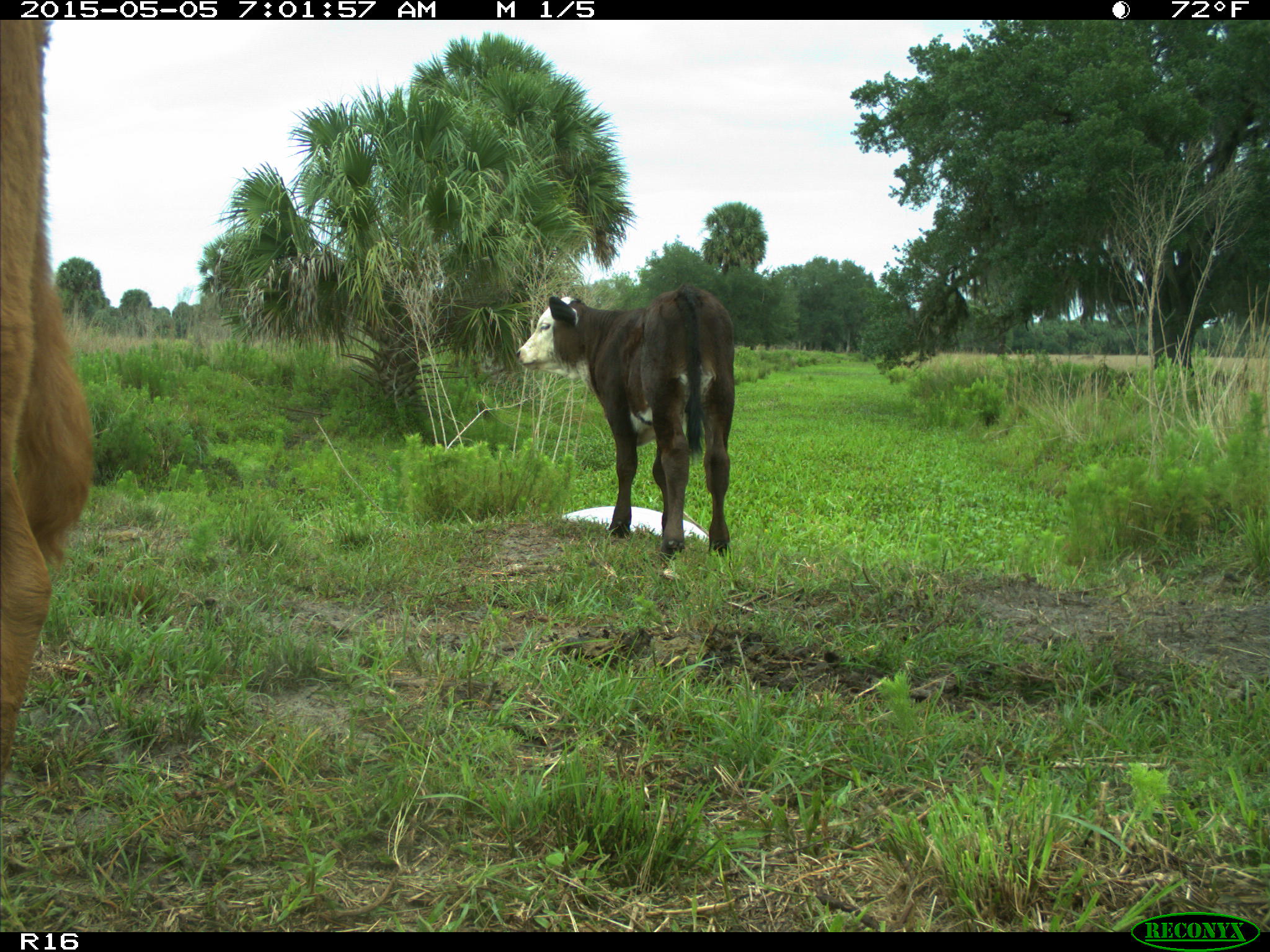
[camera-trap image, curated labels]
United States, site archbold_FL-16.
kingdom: Animalia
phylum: Chordata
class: Mammalia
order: Artiodactyla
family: Bovidae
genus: Bos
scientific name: Bos taurus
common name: domestic cow